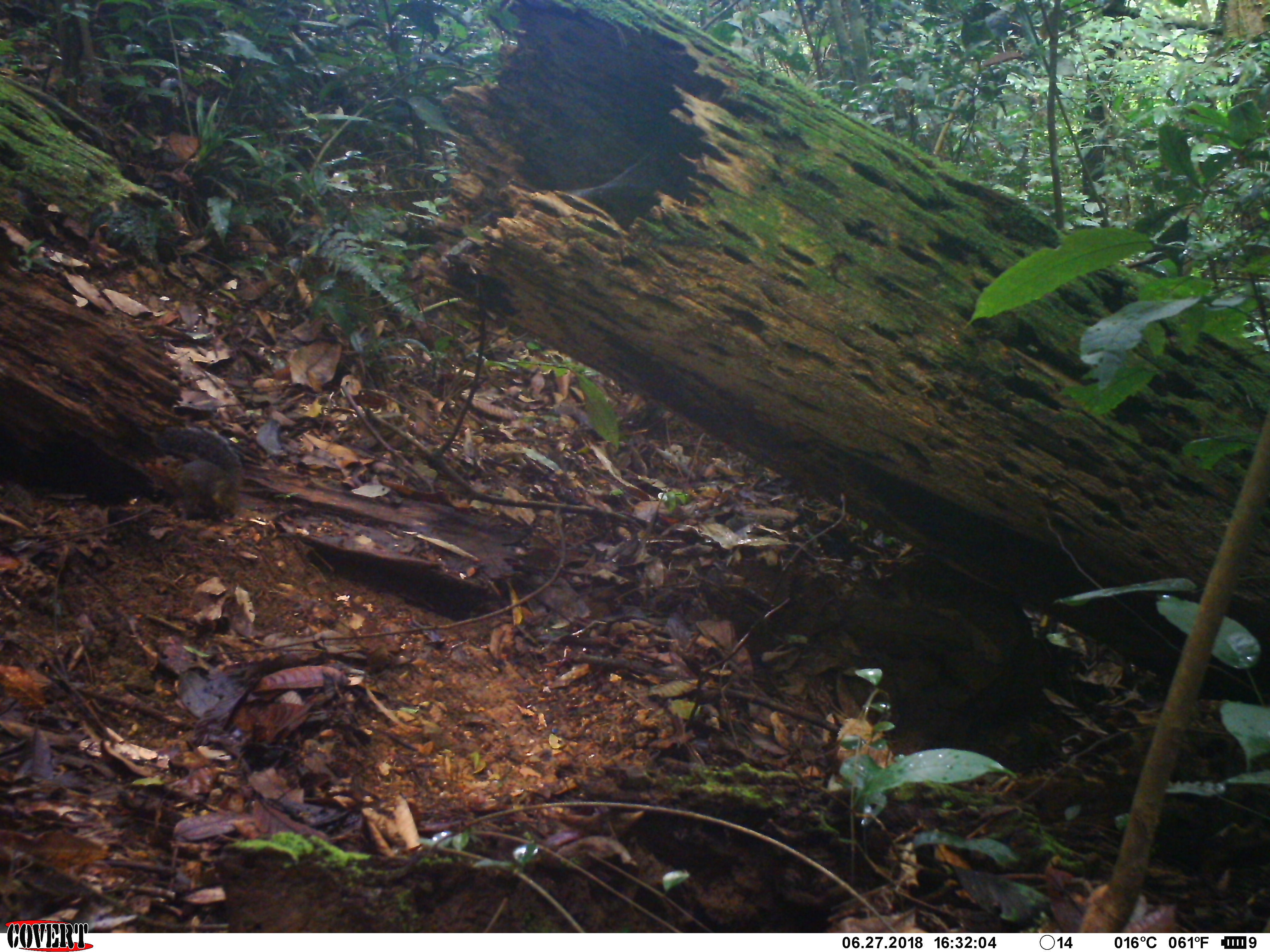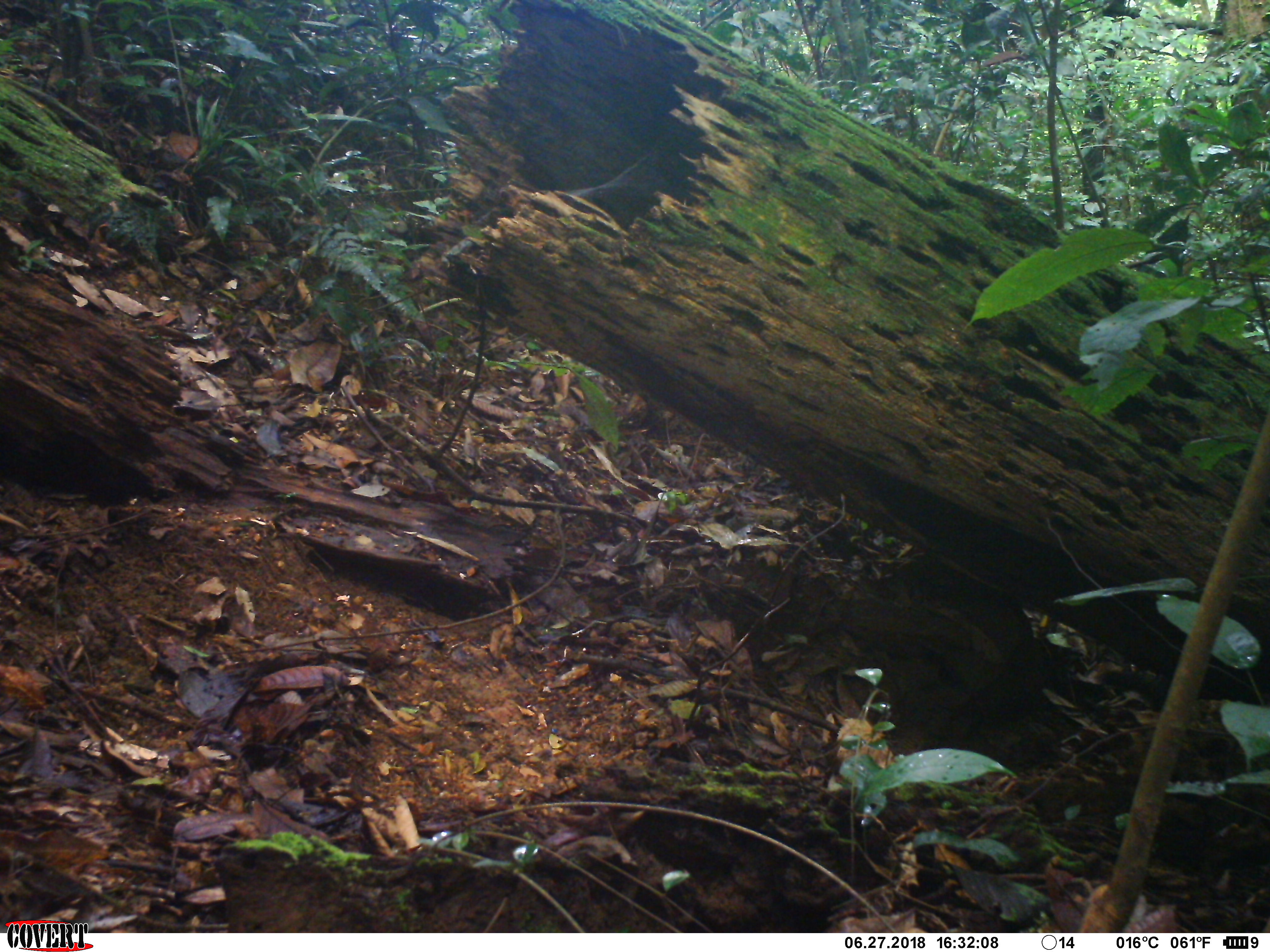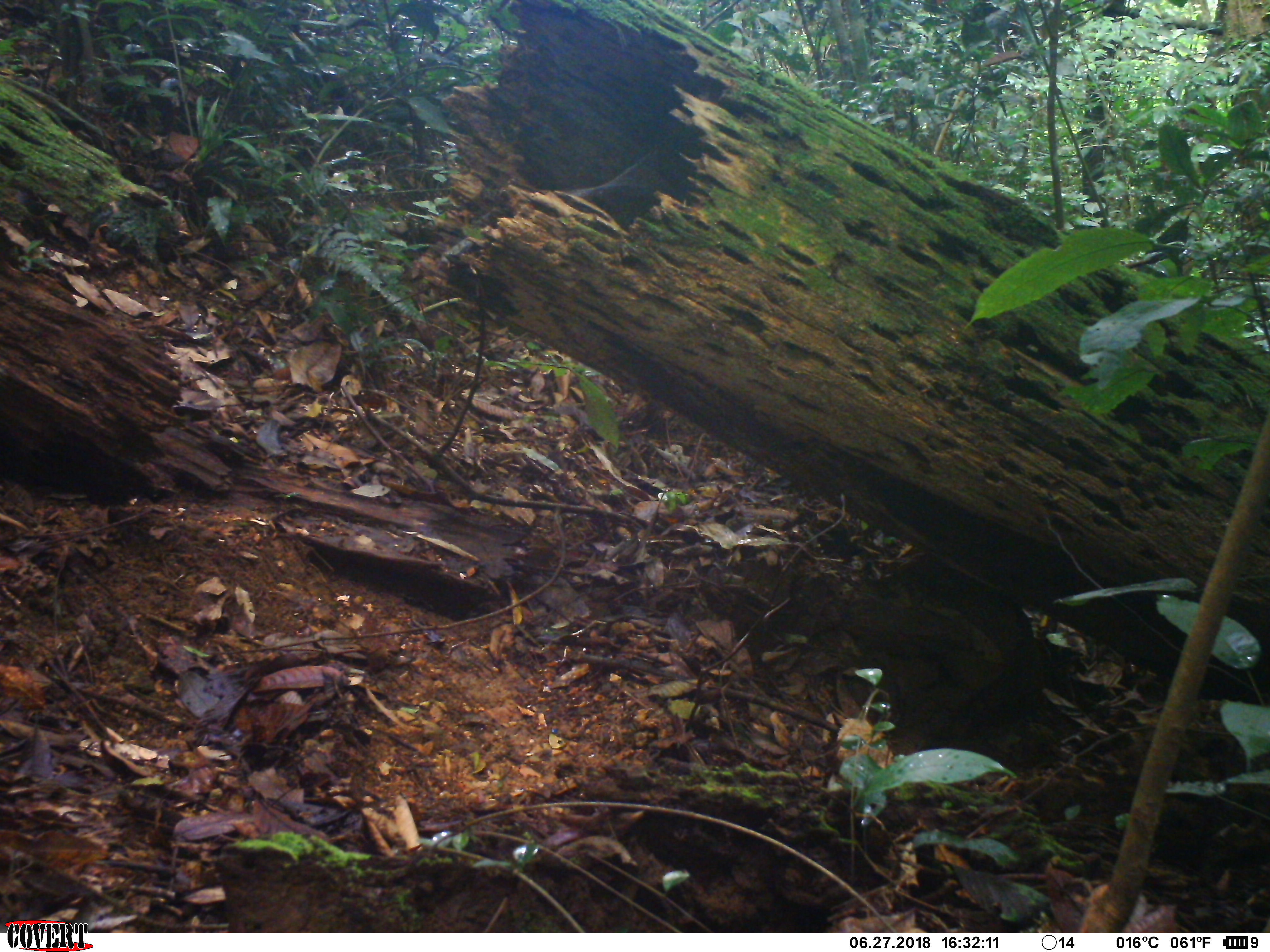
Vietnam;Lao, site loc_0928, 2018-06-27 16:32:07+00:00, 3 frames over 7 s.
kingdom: Animalia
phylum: Chordata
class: Mammalia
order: Rodentia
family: Sciuridae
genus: Dremomys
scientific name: Dremomys rufigenis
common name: red-cheeked squirrel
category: red cheeked squirrel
Red cheeked squirrel (red-cheeked squirrel) (Dremomys rufigenis). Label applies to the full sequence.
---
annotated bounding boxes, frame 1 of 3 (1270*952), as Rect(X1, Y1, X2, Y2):
red cheeked squirrel: Rect(145, 427, 242, 519)